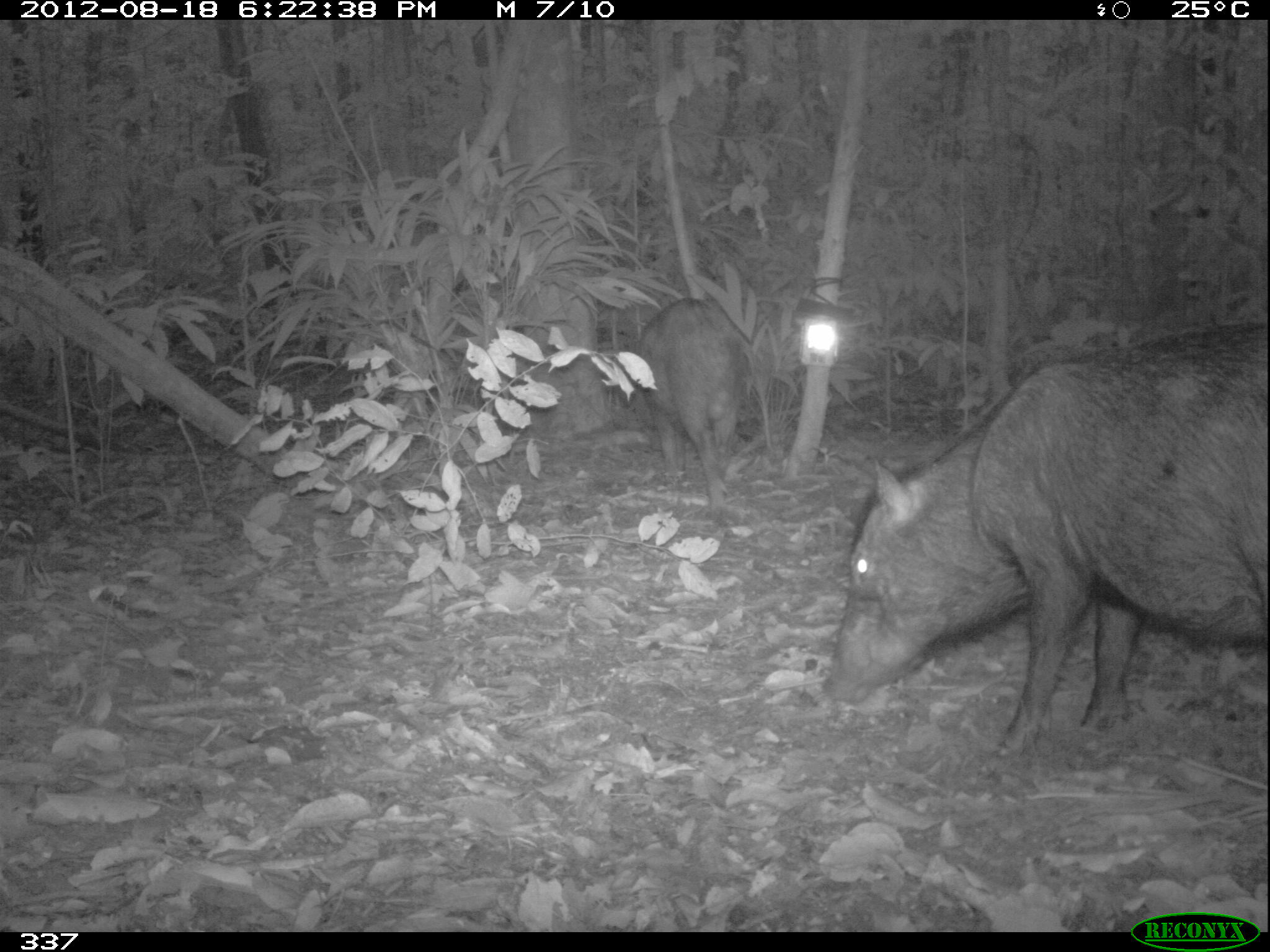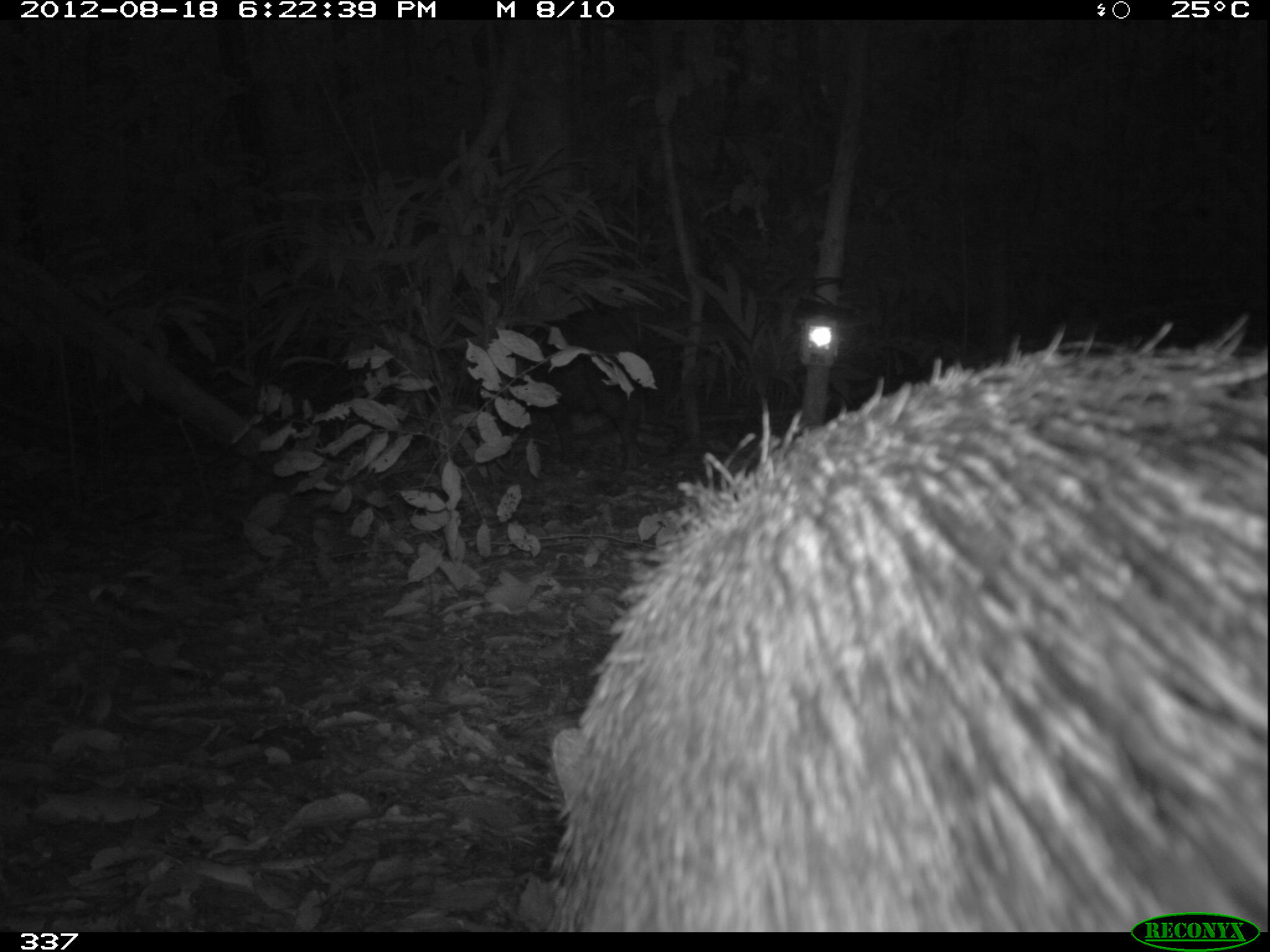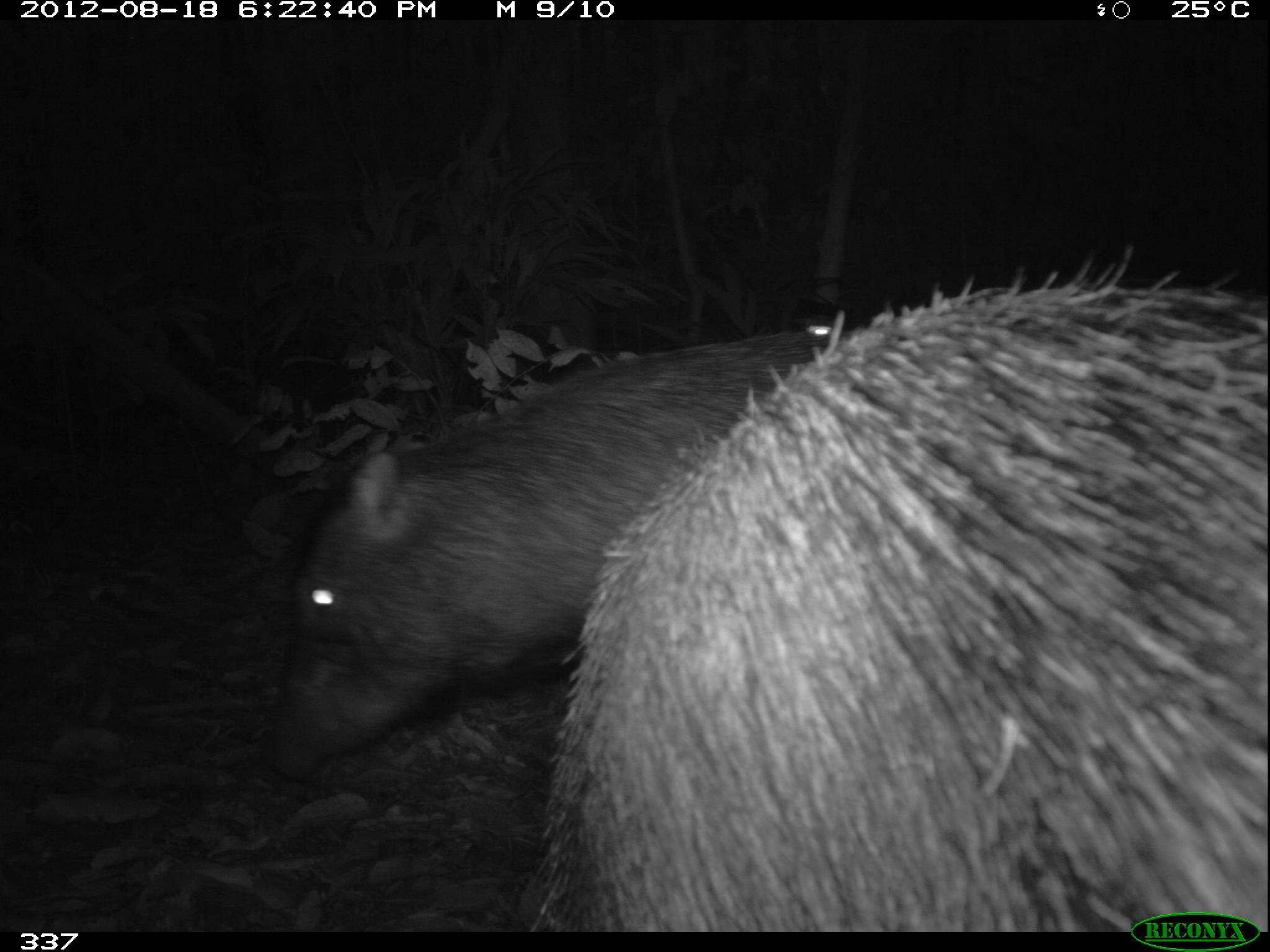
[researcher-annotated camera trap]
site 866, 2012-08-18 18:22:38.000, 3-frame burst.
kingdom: Animalia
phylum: Chordata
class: Mammalia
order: Artiodactyla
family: Tayassuidae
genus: Tayassu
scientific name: Tayassu pecari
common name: white-lipped peccary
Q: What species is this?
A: Tayassu pecari (white-lipped peccary).